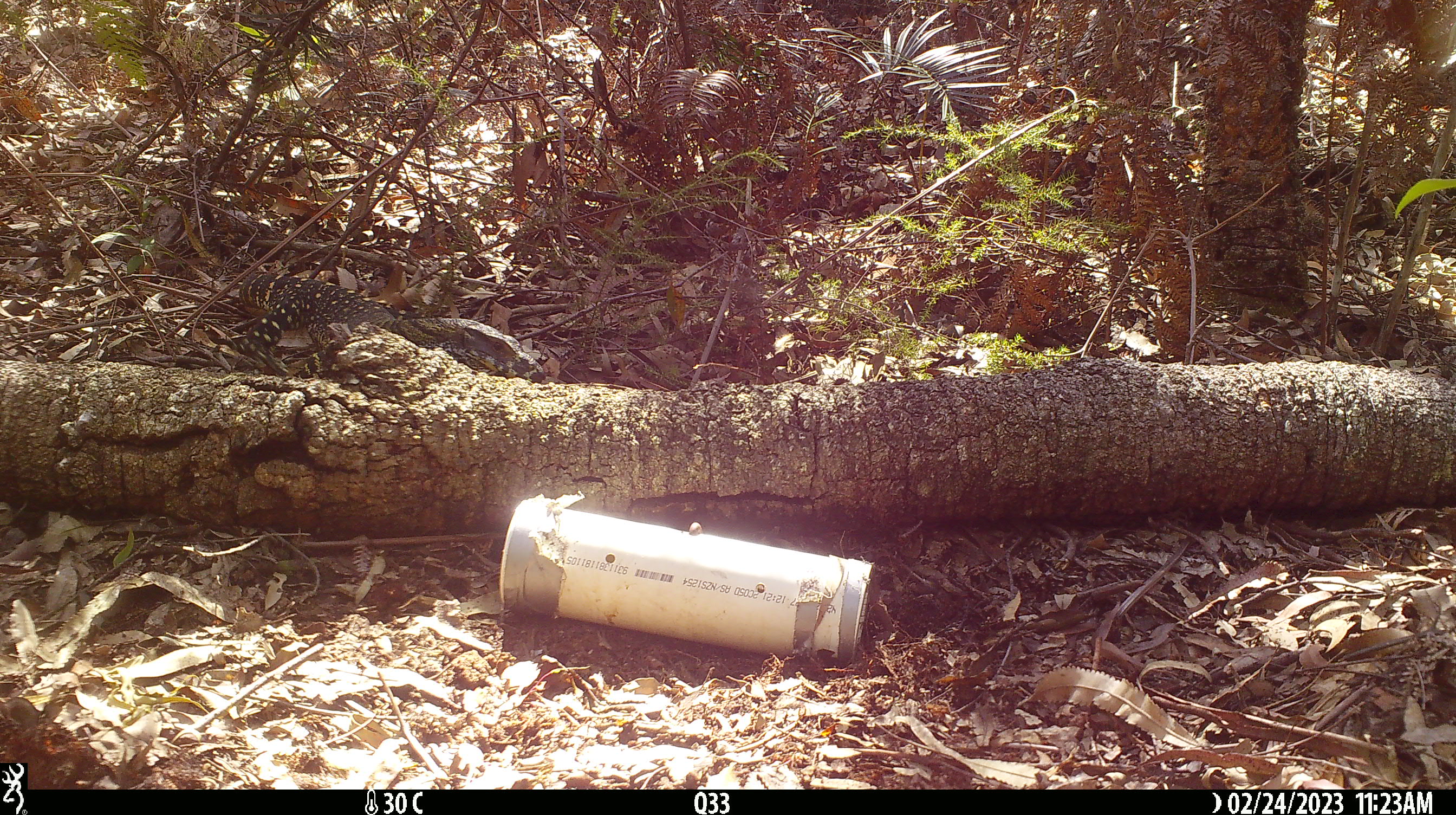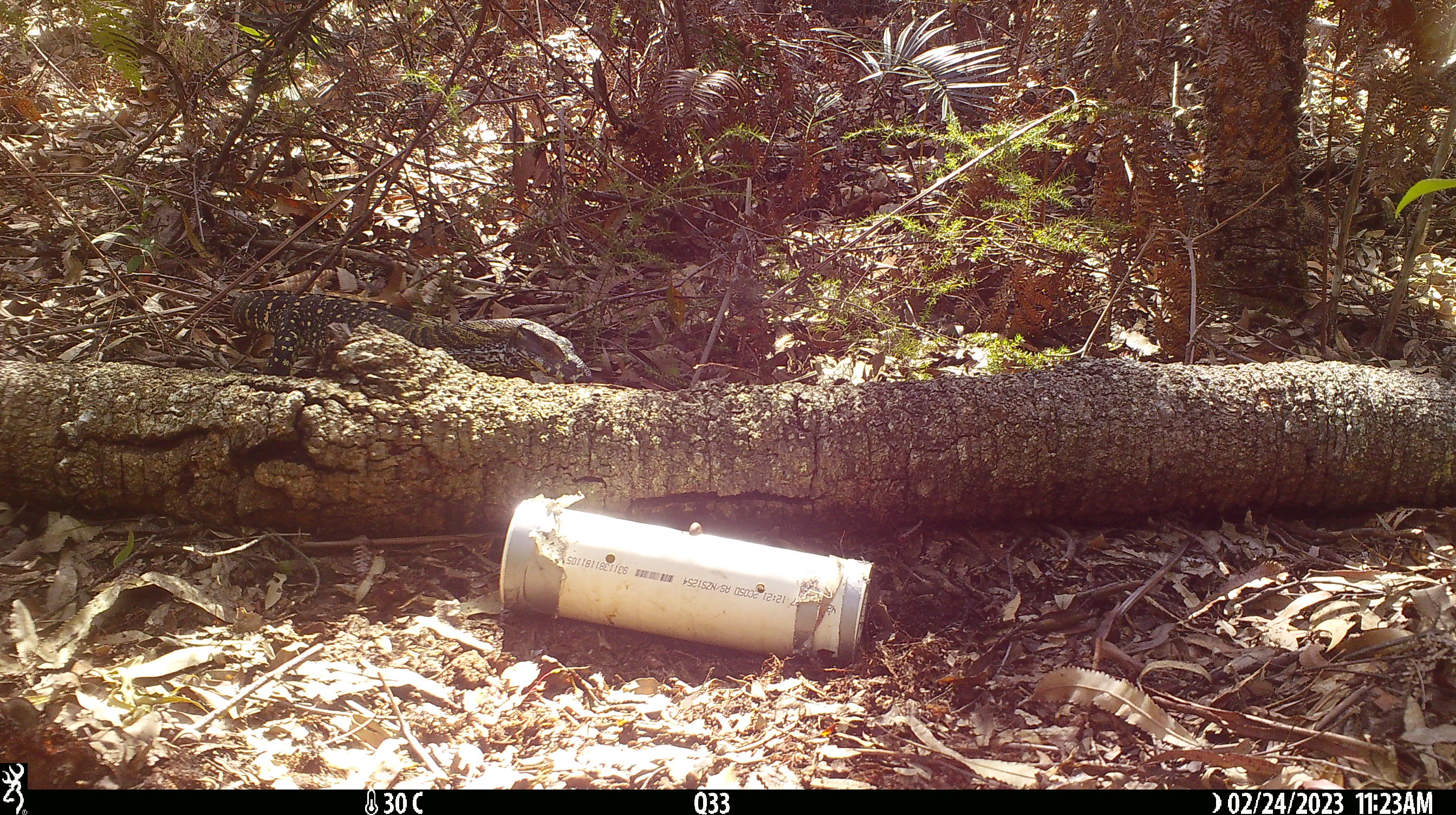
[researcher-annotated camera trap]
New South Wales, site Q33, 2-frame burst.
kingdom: Animalia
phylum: Chordata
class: Reptilia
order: Squamata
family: Varanidae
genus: Varanus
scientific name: Varanus varius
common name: lace monitor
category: goanna